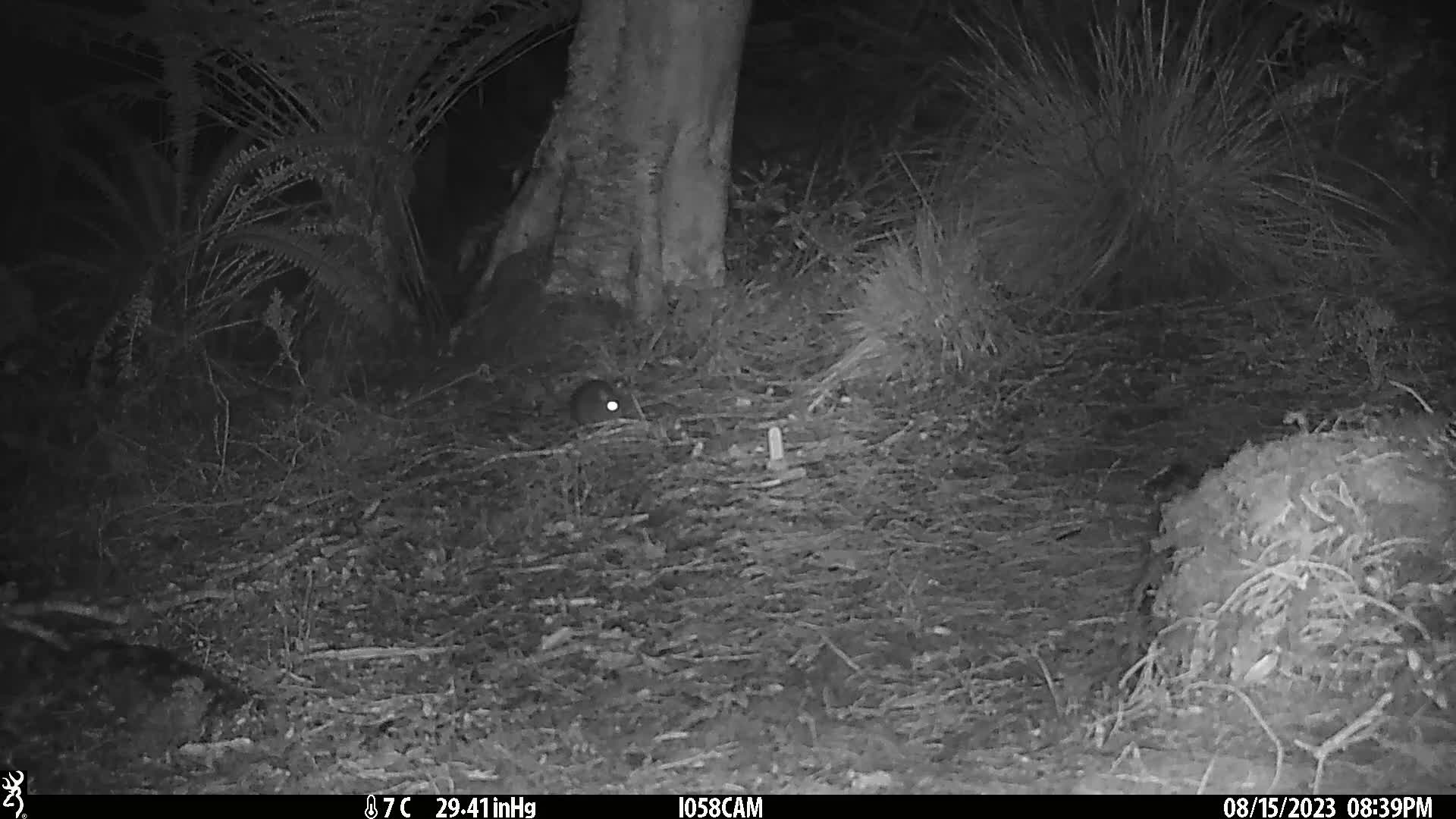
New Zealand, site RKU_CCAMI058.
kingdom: Animalia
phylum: Chordata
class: Mammalia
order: Rodentia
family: Muridae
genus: Rattus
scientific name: Rattus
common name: rat